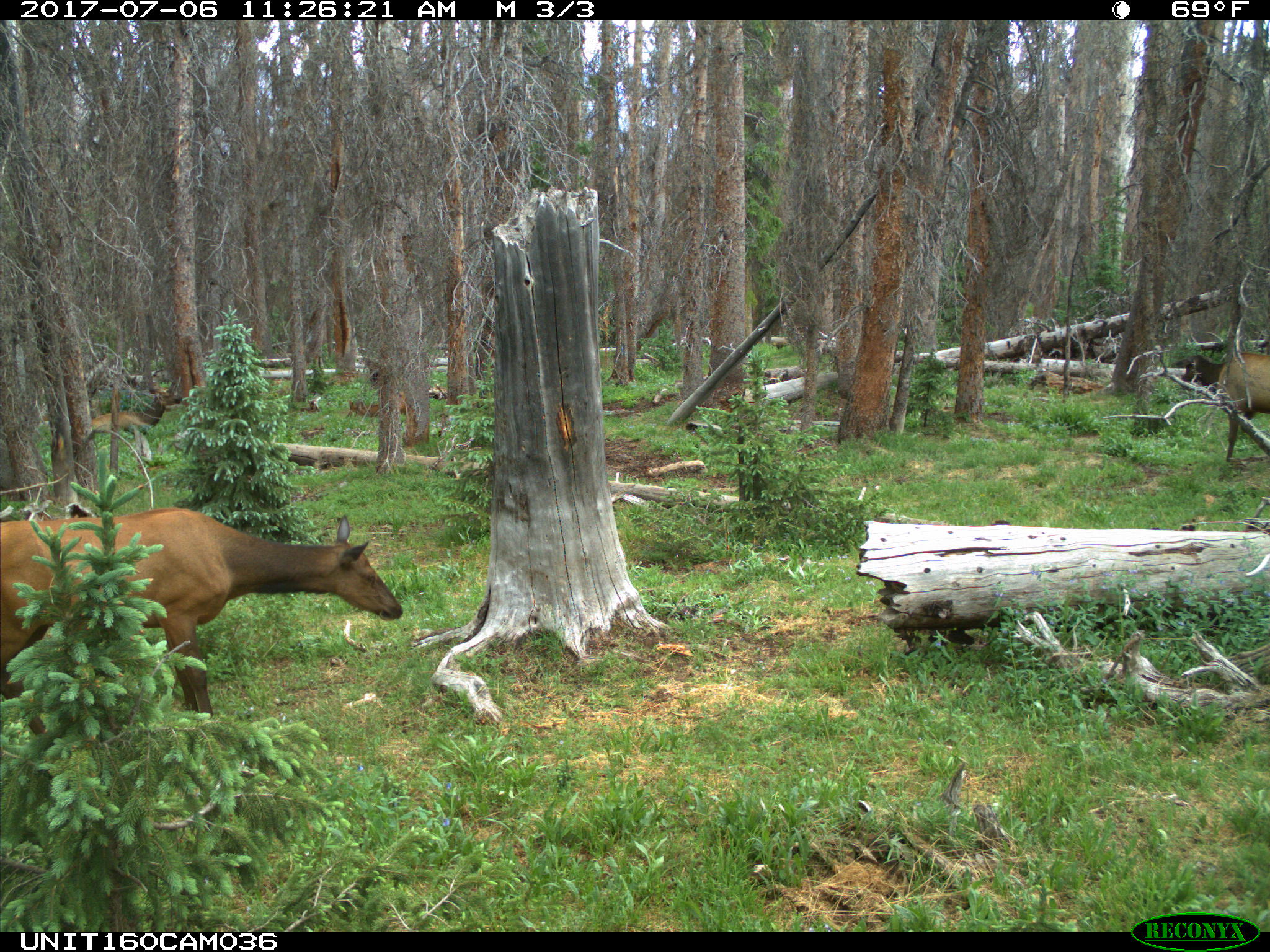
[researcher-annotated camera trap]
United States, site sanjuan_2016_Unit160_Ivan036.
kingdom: Animalia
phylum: Chordata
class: Mammalia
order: Artiodactyla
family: Cervidae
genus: Cervus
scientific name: Cervus elaphus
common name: red deer